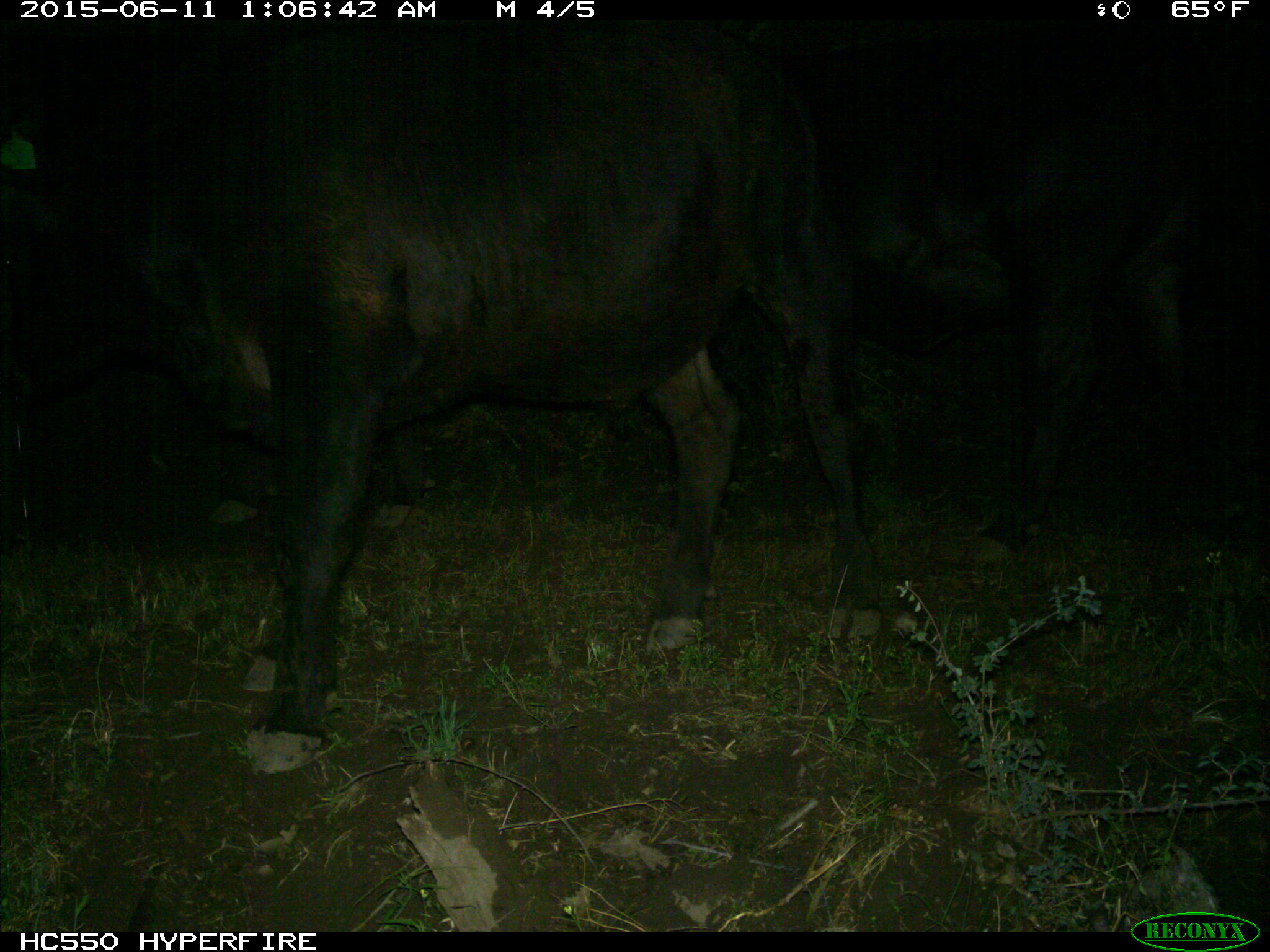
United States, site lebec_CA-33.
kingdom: Animalia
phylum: Chordata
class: Mammalia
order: Artiodactyla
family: Bovidae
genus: Bos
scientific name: Bos taurus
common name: domestic cow